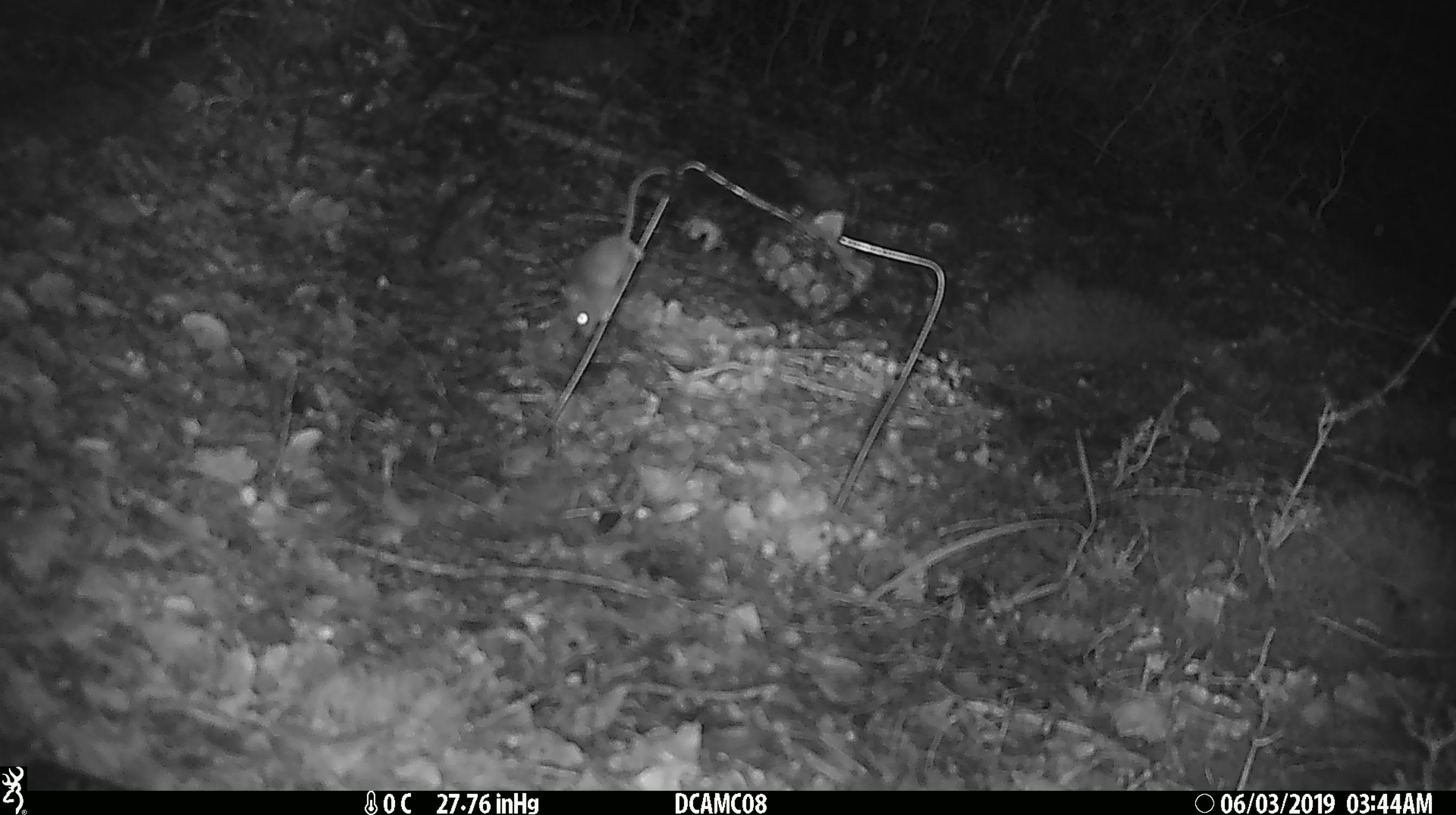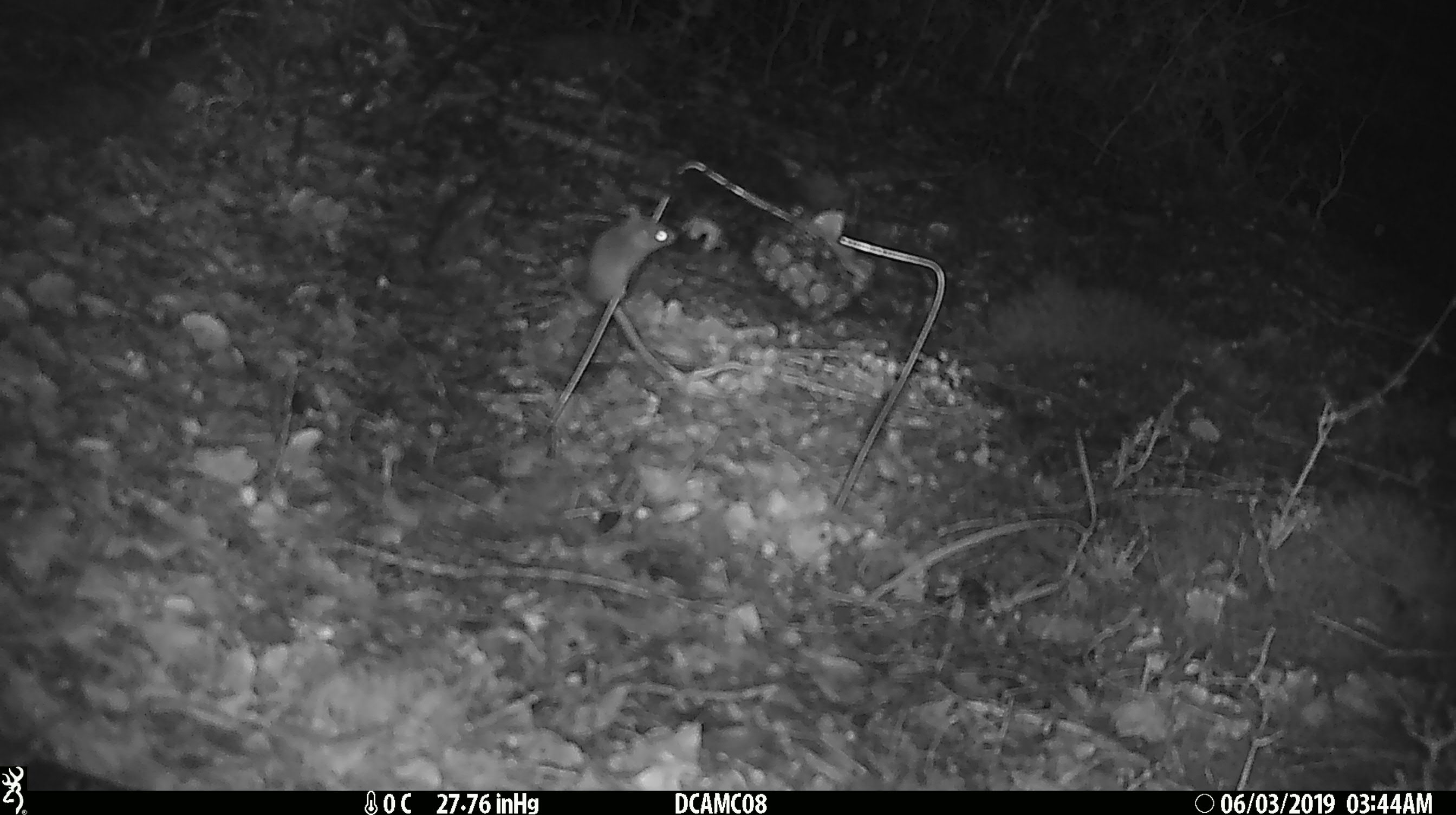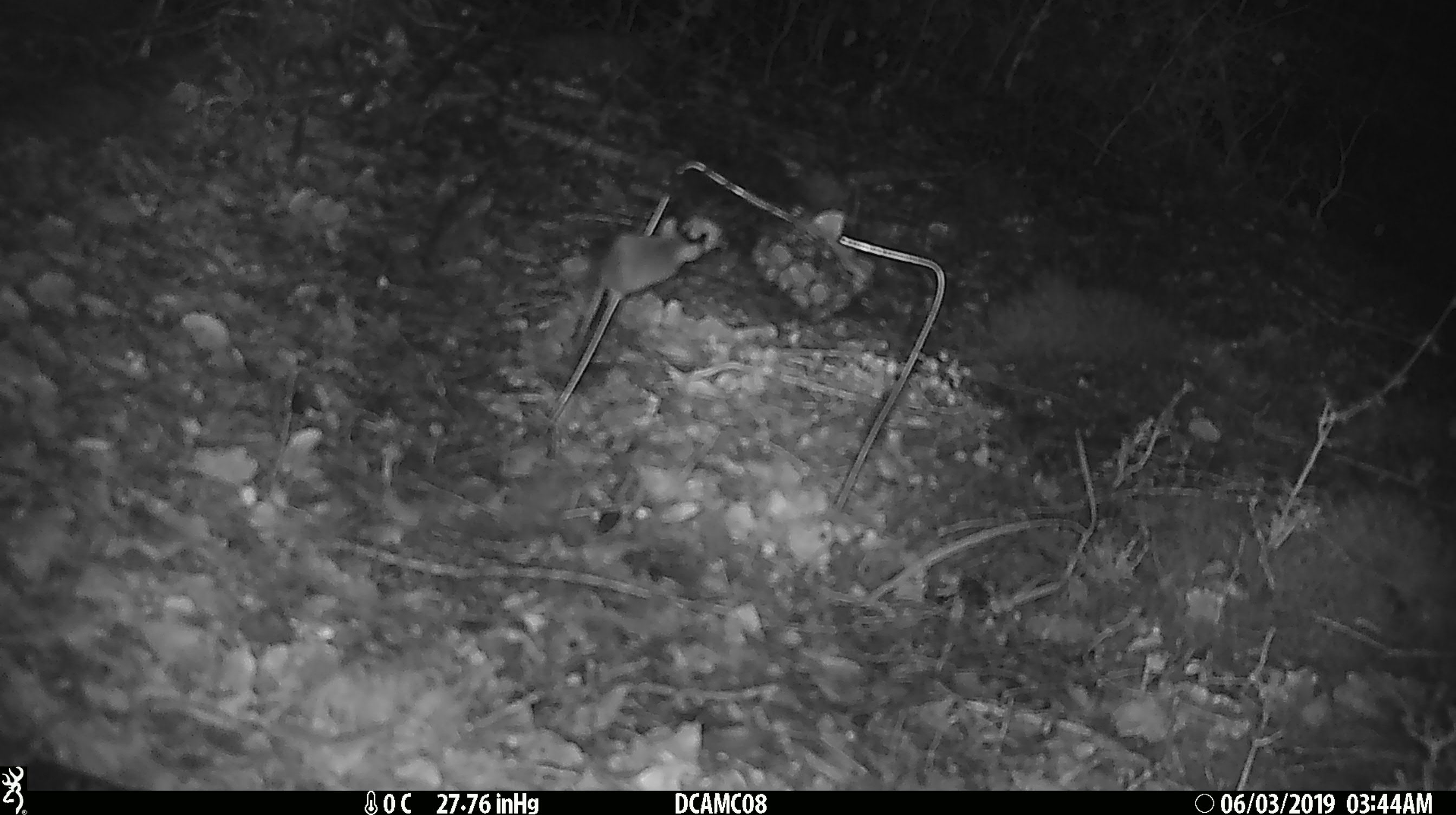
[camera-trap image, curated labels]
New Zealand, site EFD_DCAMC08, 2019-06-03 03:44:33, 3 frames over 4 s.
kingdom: Animalia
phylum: Chordata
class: Mammalia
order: Rodentia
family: Muridae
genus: Mus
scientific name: Mus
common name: mouse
Mouse (Mus).